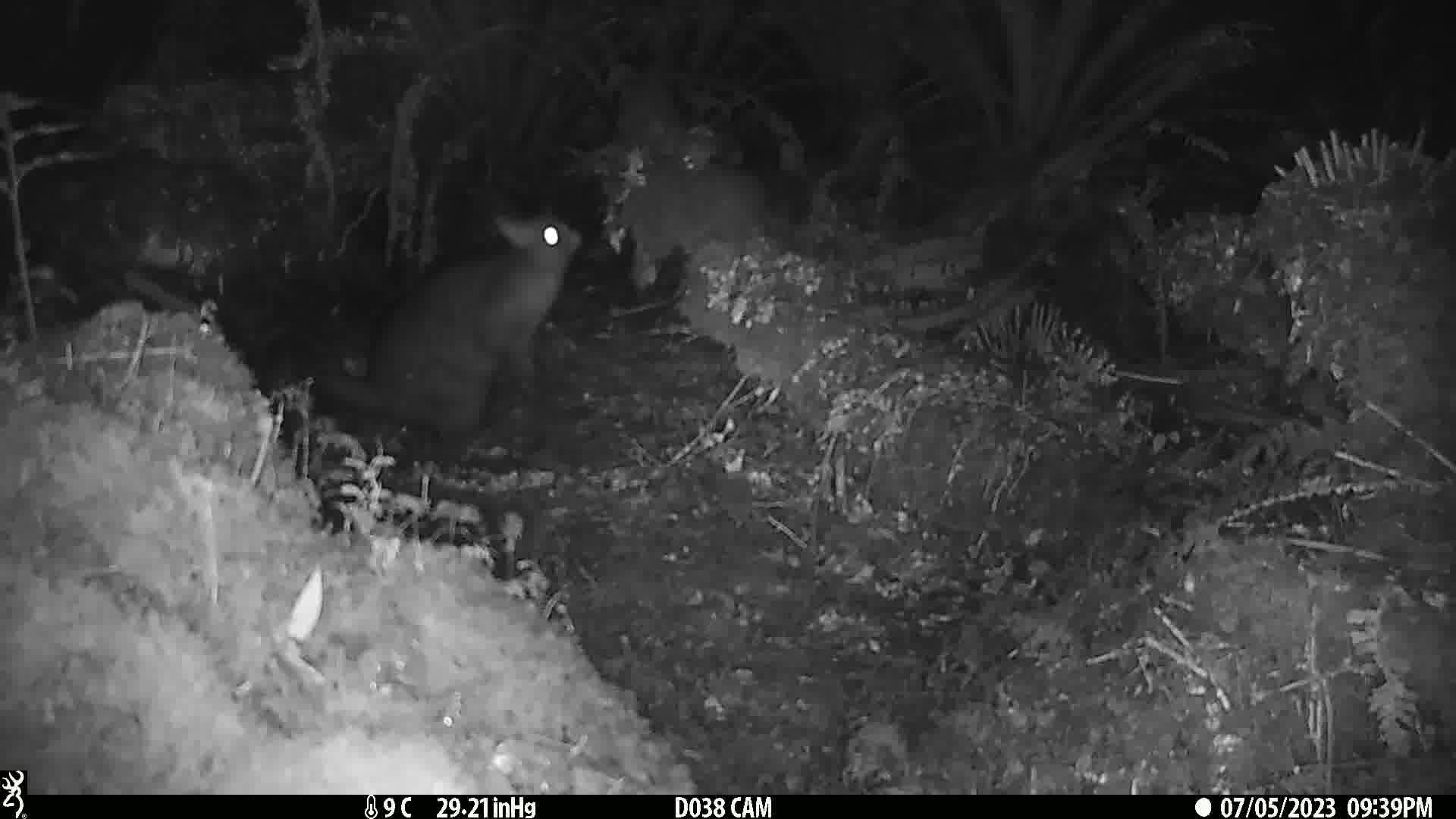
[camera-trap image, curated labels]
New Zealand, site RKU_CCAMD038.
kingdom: Animalia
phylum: Chordata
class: Mammalia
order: Diprotodontia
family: Phalangeridae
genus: Trichosurus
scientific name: Trichosurus vulpecula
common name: common brushtail possum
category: possum